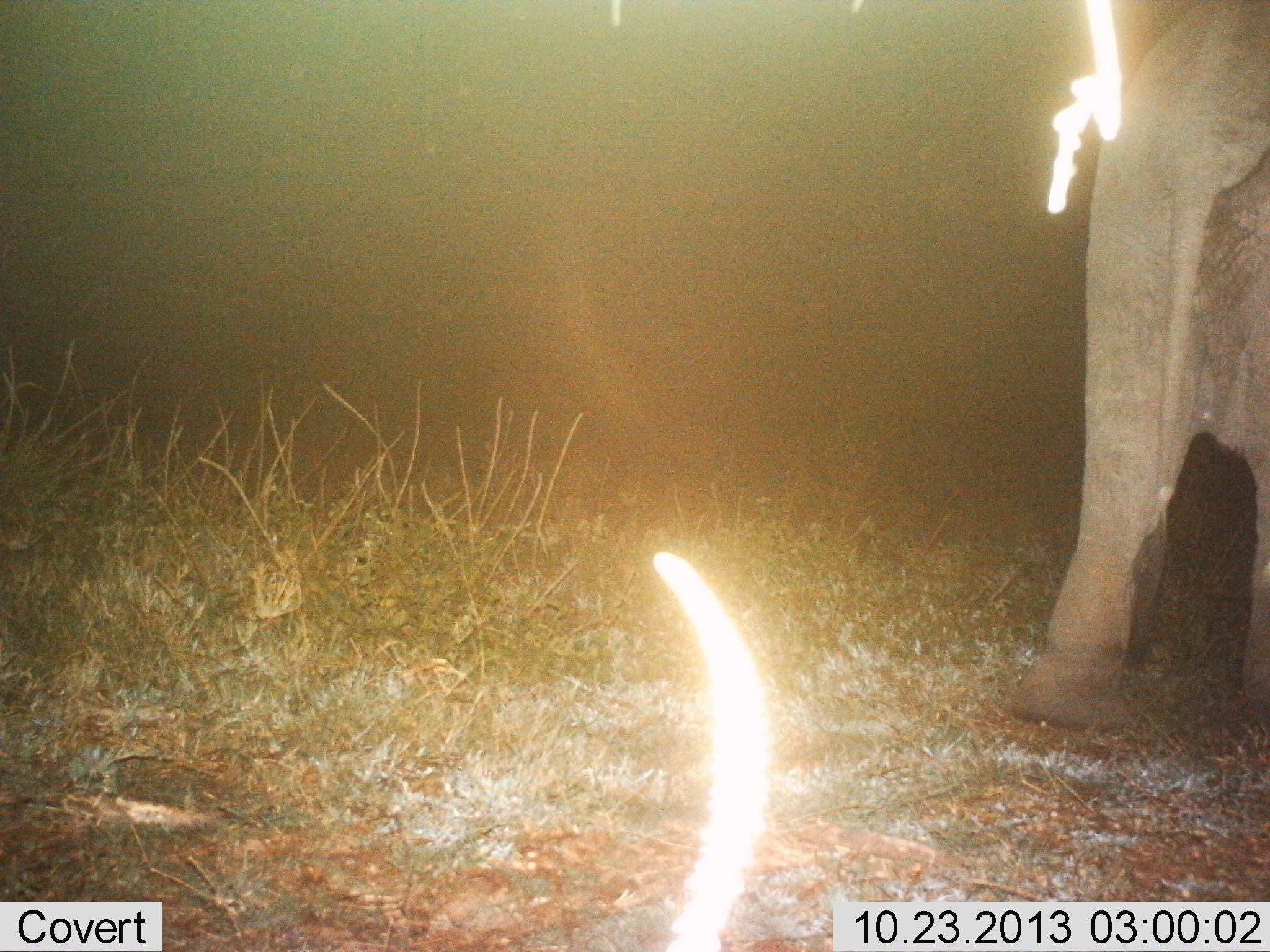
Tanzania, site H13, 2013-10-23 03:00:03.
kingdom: Animalia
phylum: Chordata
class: Mammalia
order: Proboscidea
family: Elephantidae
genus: Loxodonta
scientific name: Loxodonta africana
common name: african bush elephant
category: elephant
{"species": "elephant (african bush elephant) (Loxodonta africana)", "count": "1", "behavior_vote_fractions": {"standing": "65%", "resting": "12%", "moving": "35%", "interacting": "0%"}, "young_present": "0%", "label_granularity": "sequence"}